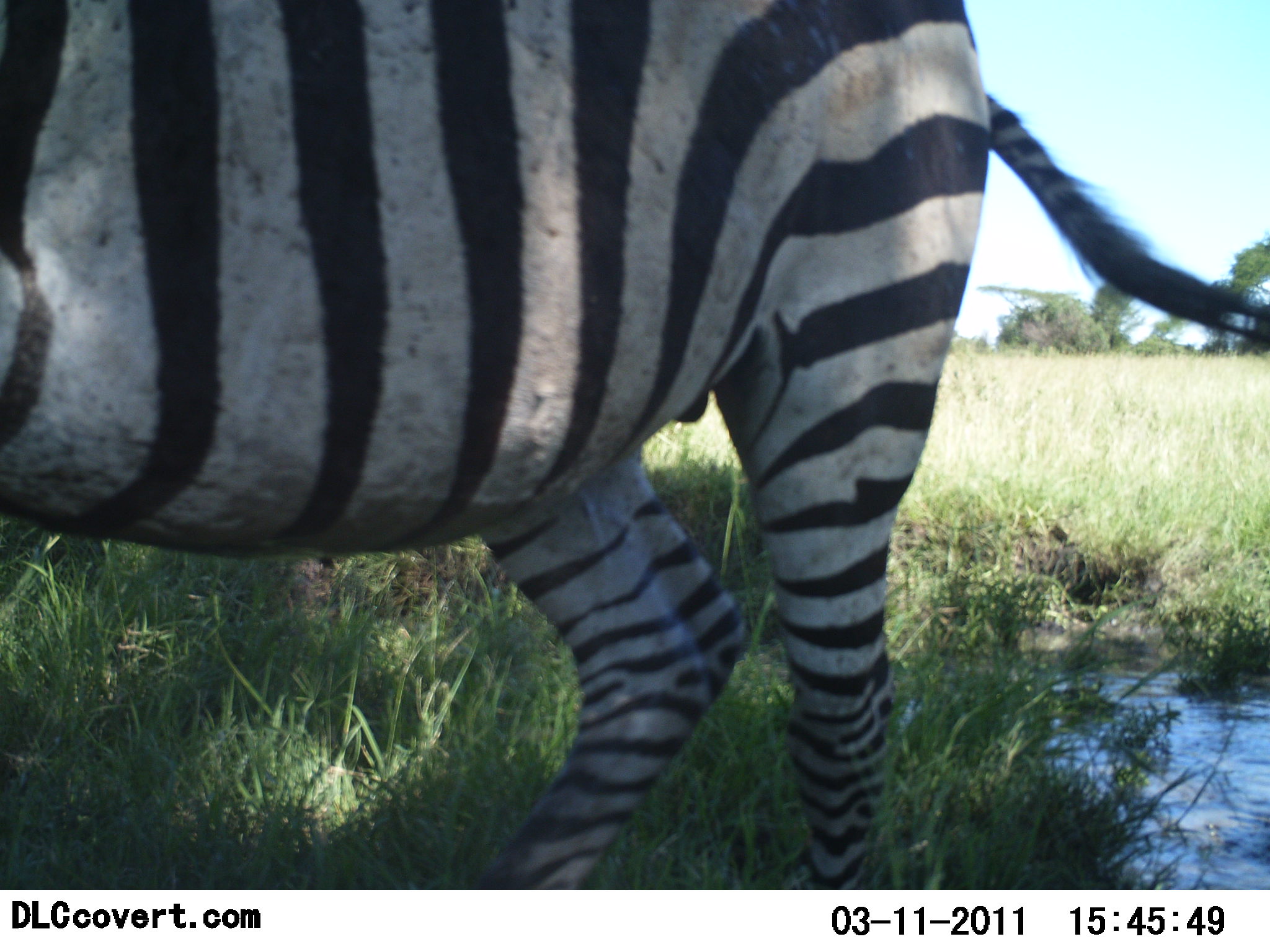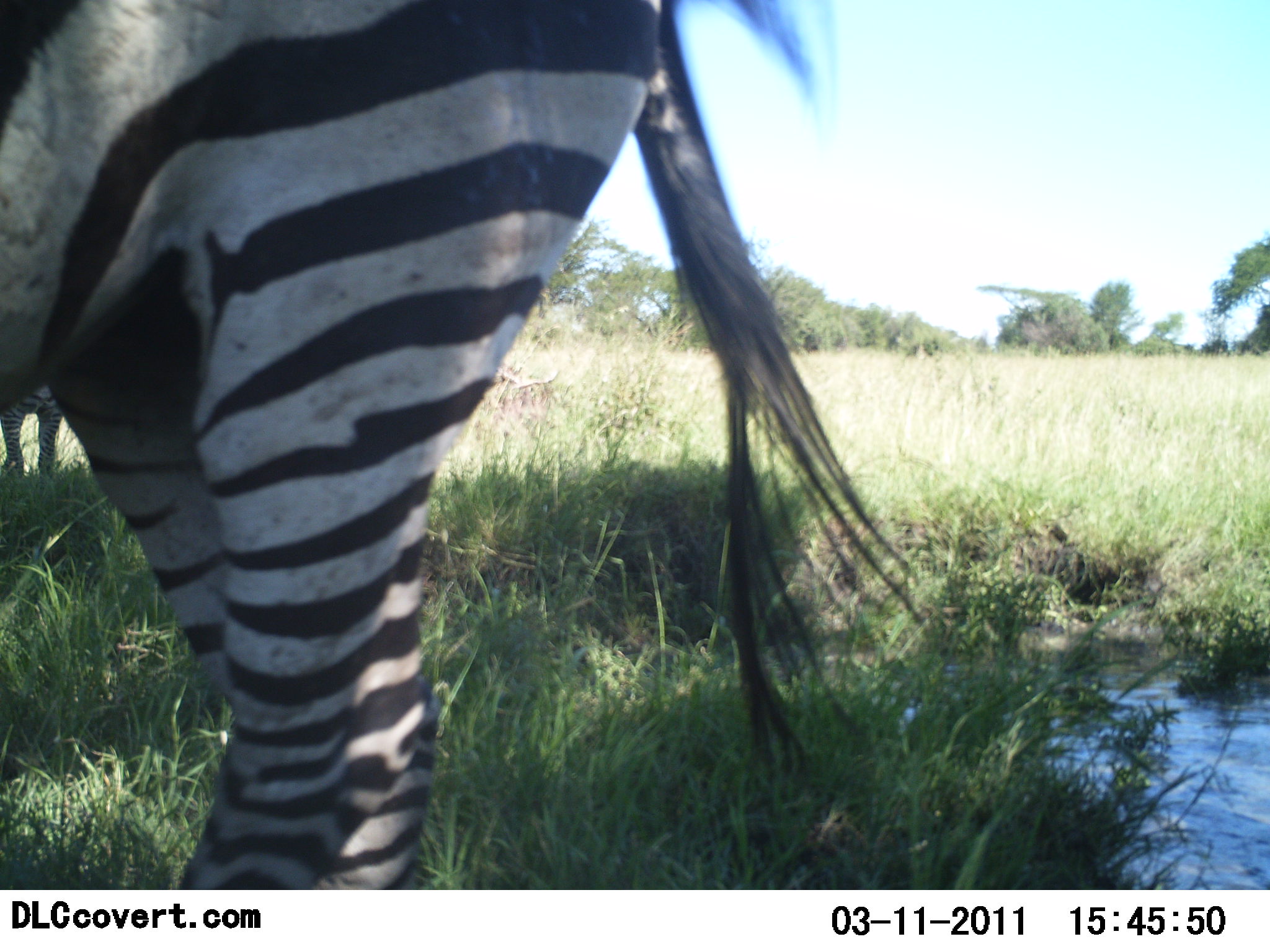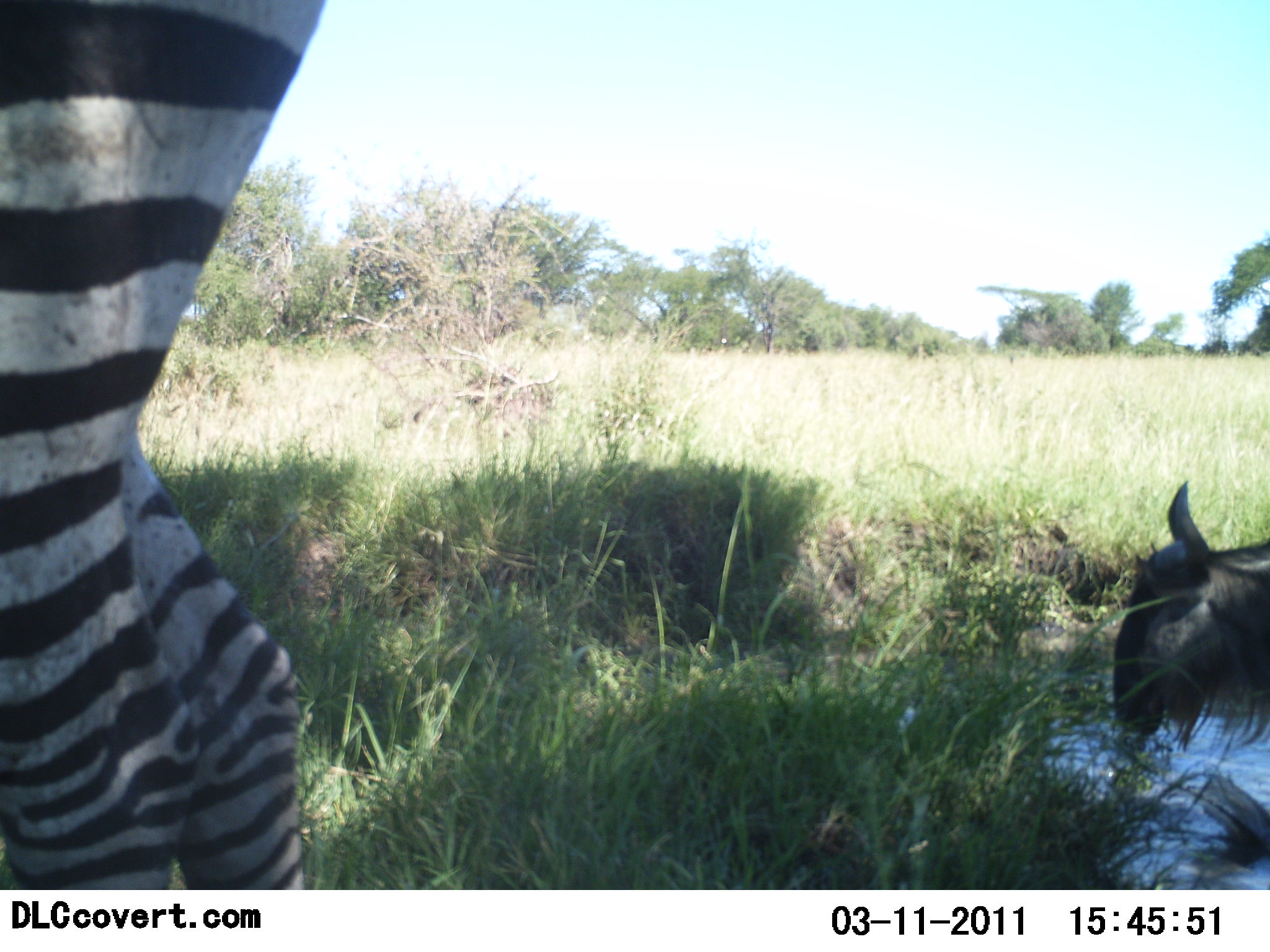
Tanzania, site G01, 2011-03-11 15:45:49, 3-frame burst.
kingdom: Animalia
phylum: Chordata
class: Mammalia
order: Artiodactyla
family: Bovidae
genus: Connochaetes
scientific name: Connochaetes taurinus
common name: blue wildebeest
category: wildebeest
Wildebeest (blue wildebeest) (Connochaetes taurinus), count 1. Behavior (volunteer vote fractions): standing 0%, resting 0%, moving 90%, interacting 0%. Young present (vote fraction): 0%. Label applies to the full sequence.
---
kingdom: Animalia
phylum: Chordata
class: Mammalia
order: Perissodactyla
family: Equidae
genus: Equus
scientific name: Equus quagga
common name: plains zebra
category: zebra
Zebra (plains zebra) (Equus quagga), count 1. Behavior (volunteer vote fractions): standing 16%, resting 0%, moving 84%, interacting 0%. Young present (vote fraction): 0%. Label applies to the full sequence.